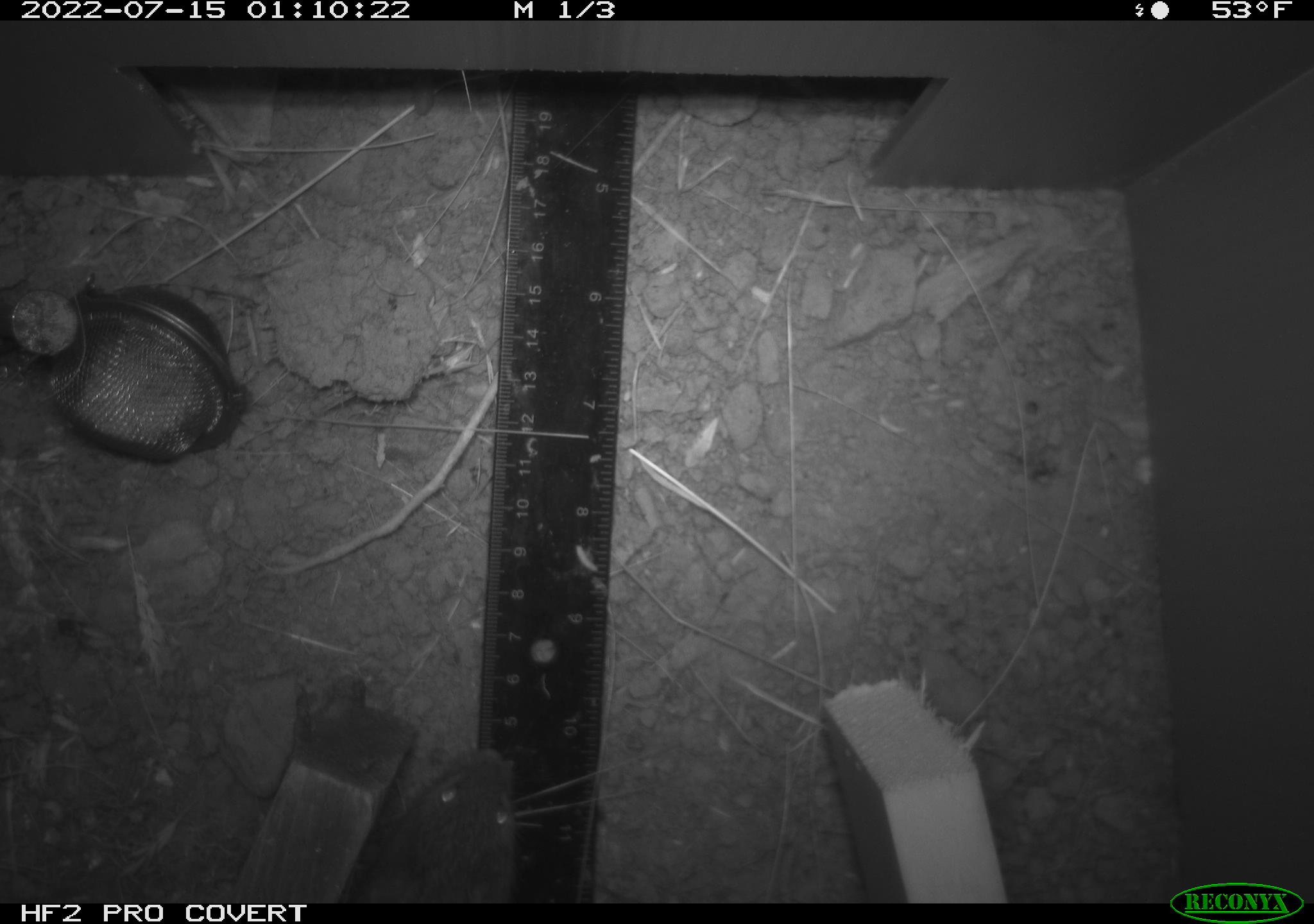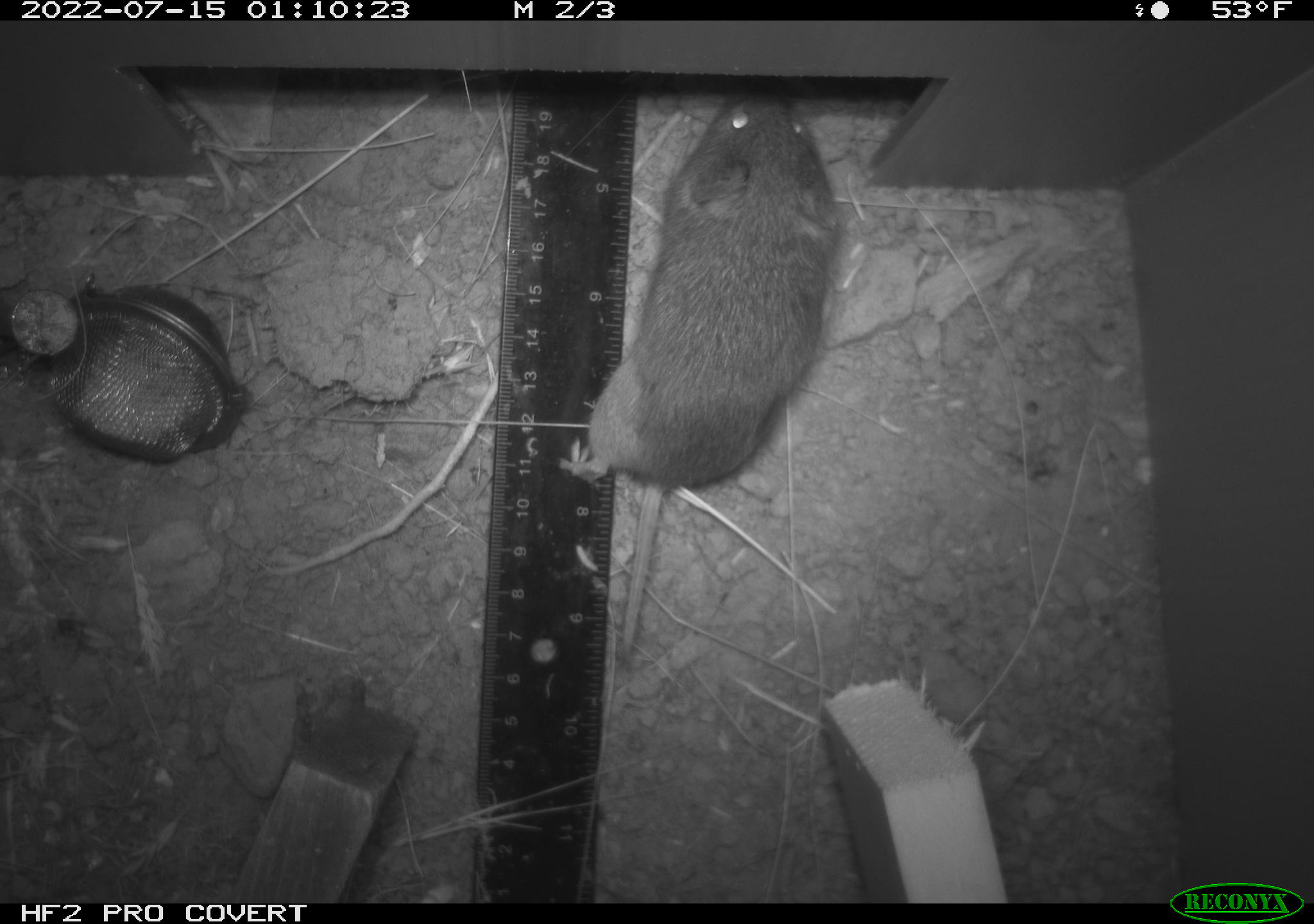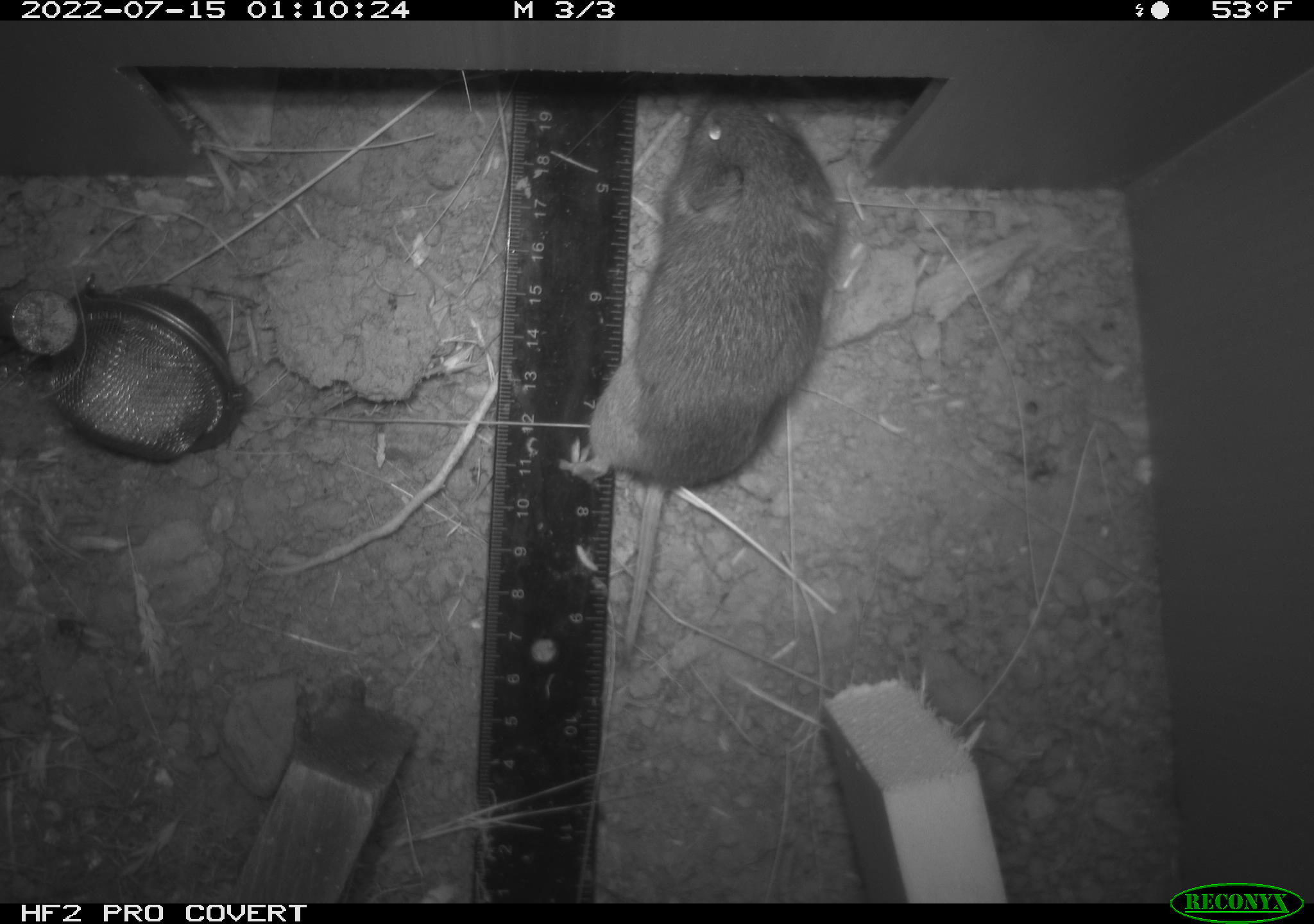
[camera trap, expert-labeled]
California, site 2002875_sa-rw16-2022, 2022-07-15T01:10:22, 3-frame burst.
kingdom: Animalia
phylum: Chordata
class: Mammalia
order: Rodentia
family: Cricetidae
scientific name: Arvicolinae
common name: voles, lemmings, and muskrats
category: arvicolinae subfamily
Arvicolinae subfamily (voles, lemmings, and muskrats) (Arvicolinae).